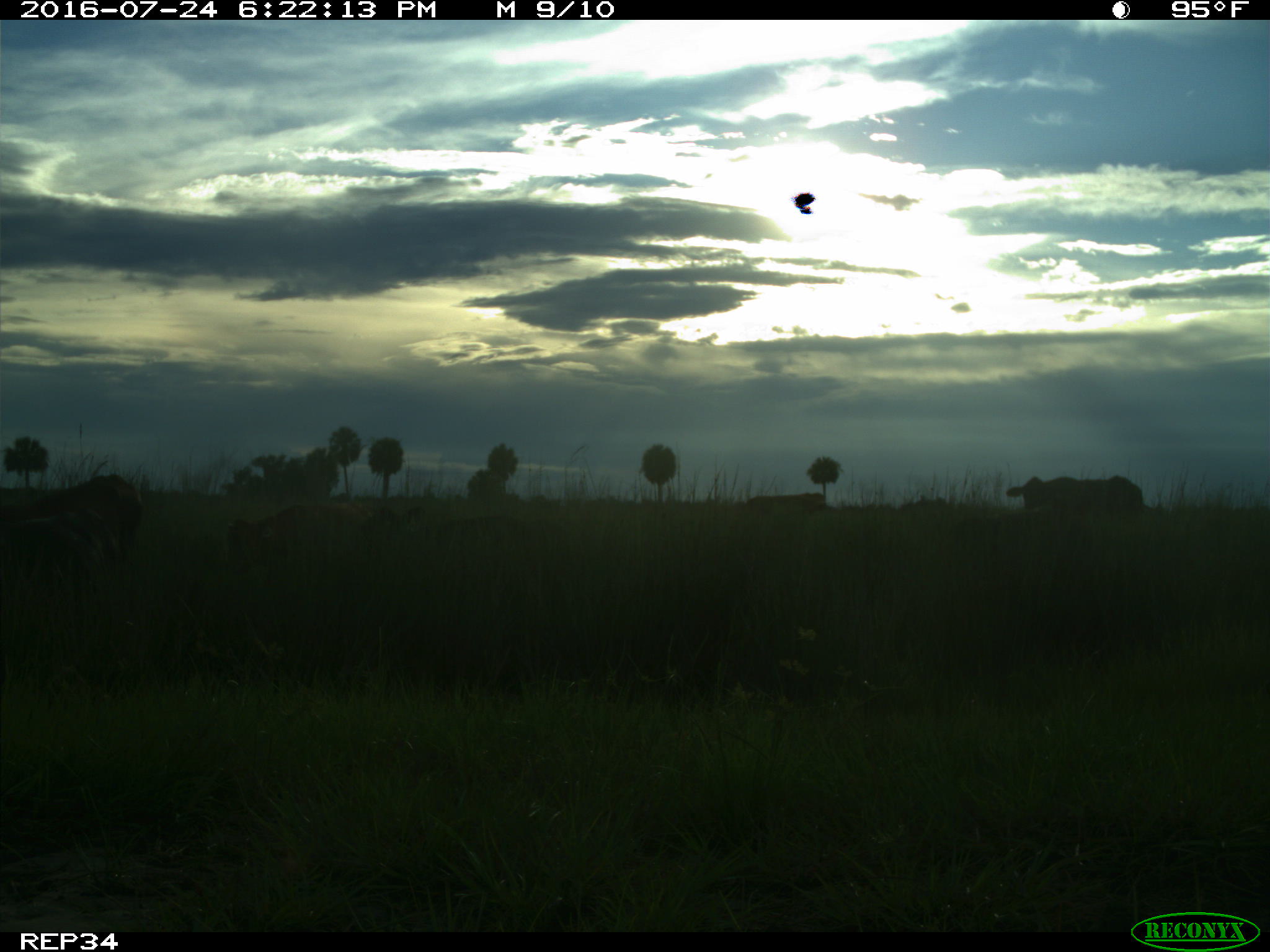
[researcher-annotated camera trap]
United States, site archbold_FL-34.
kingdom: Animalia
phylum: Chordata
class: Mammalia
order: Artiodactyla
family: Bovidae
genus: Bos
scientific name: Bos taurus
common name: domestic cow